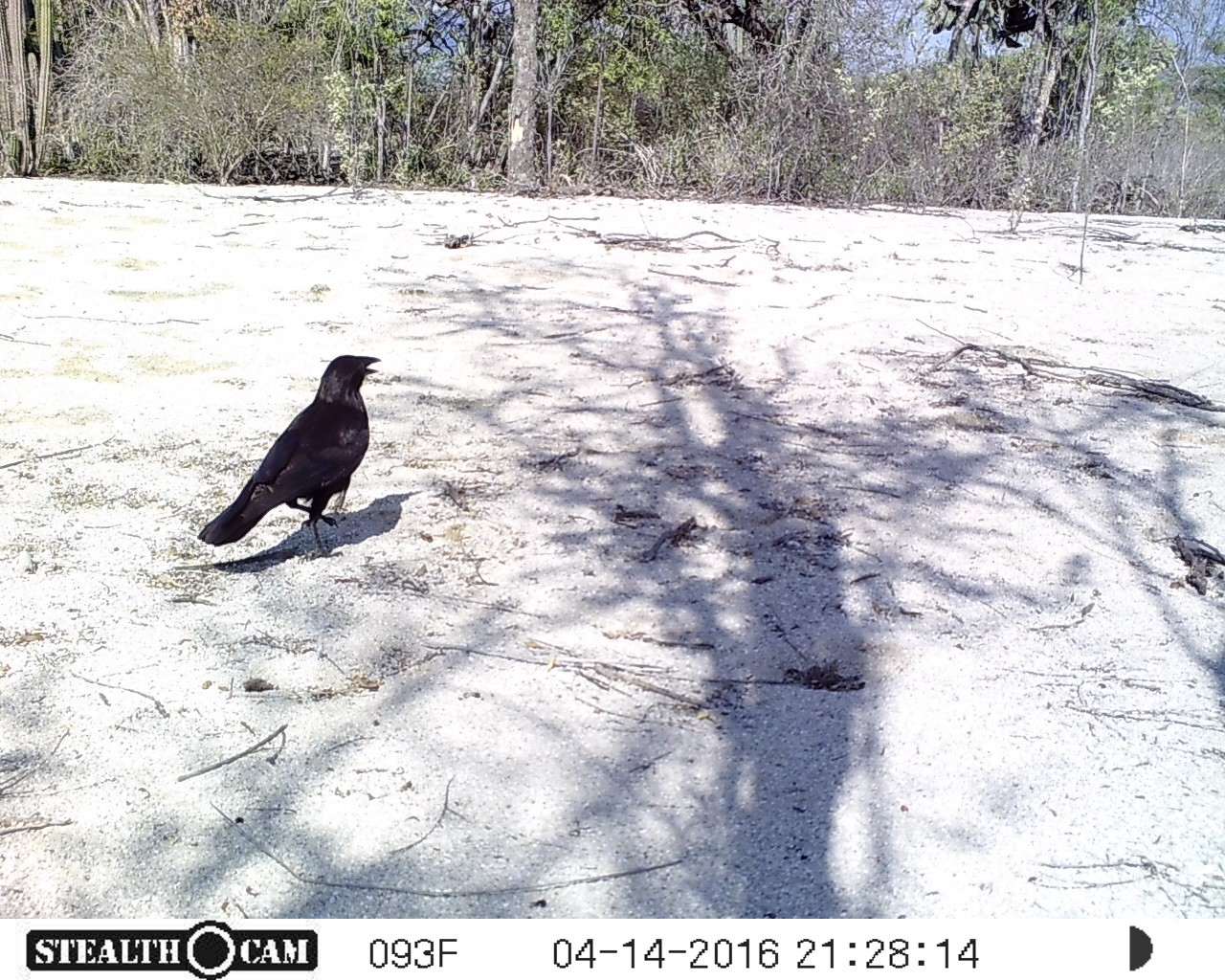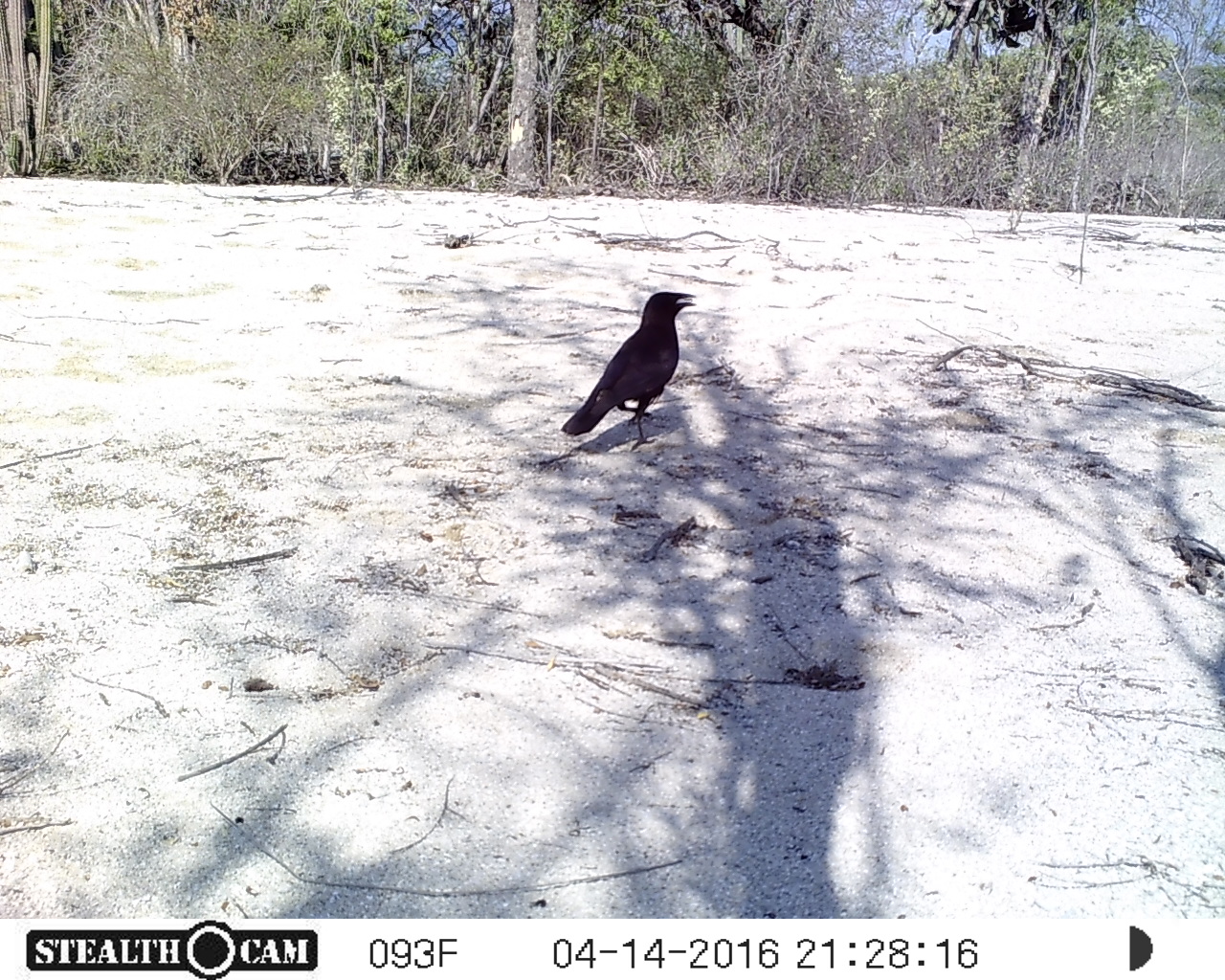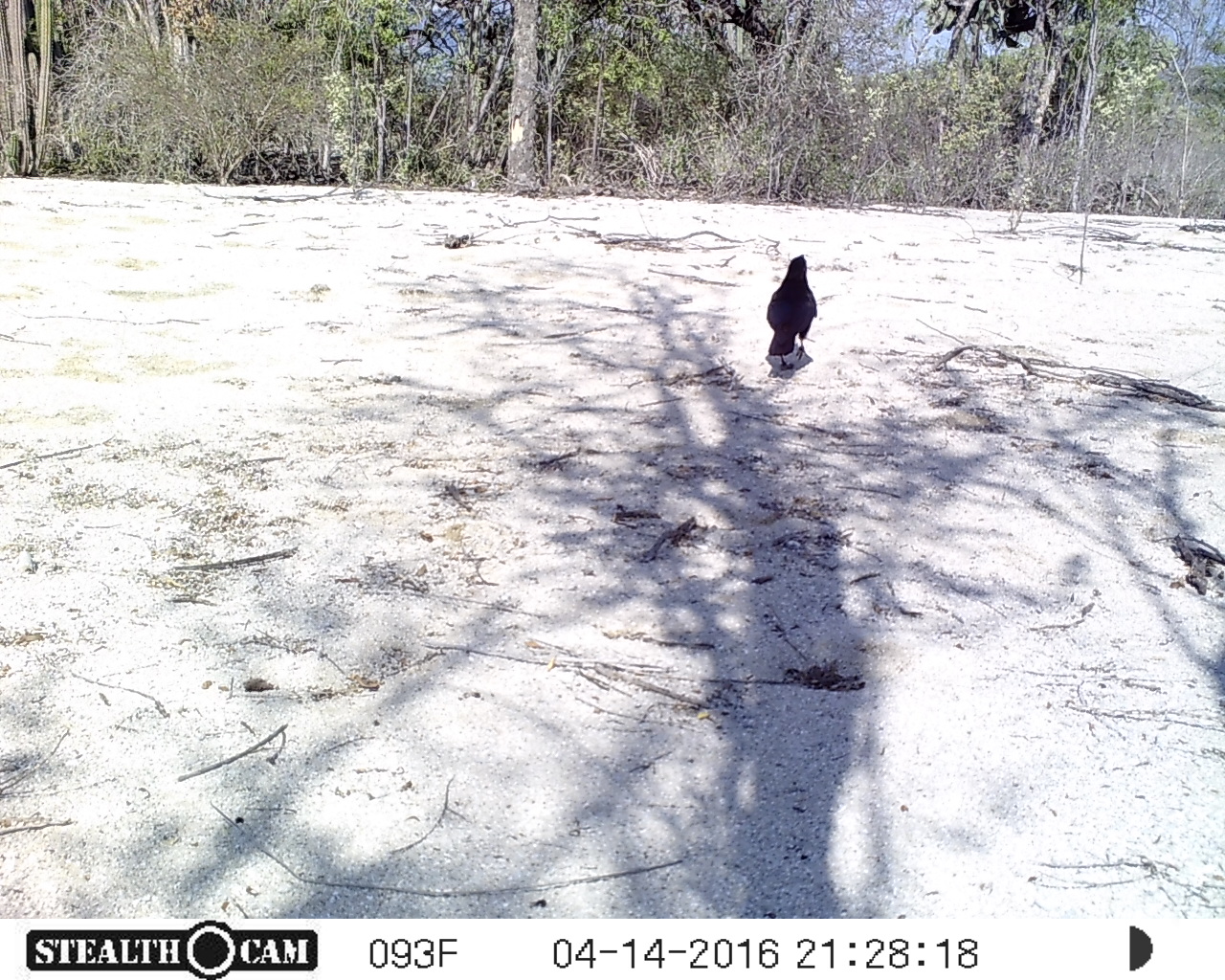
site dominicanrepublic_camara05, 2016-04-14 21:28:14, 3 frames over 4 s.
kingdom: Animalia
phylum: Chordata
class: Aves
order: Passeriformes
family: Corvidae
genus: Corvus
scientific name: Corvus corax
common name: raven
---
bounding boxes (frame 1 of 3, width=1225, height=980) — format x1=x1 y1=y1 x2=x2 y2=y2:
raven: x1=196 y1=351 x2=380 y2=559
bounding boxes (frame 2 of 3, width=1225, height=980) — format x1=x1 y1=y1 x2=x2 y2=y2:
raven: x1=557 y1=289 x2=697 y2=450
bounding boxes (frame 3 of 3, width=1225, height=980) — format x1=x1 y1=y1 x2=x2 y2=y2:
raven: x1=762 y1=254 x2=816 y2=368